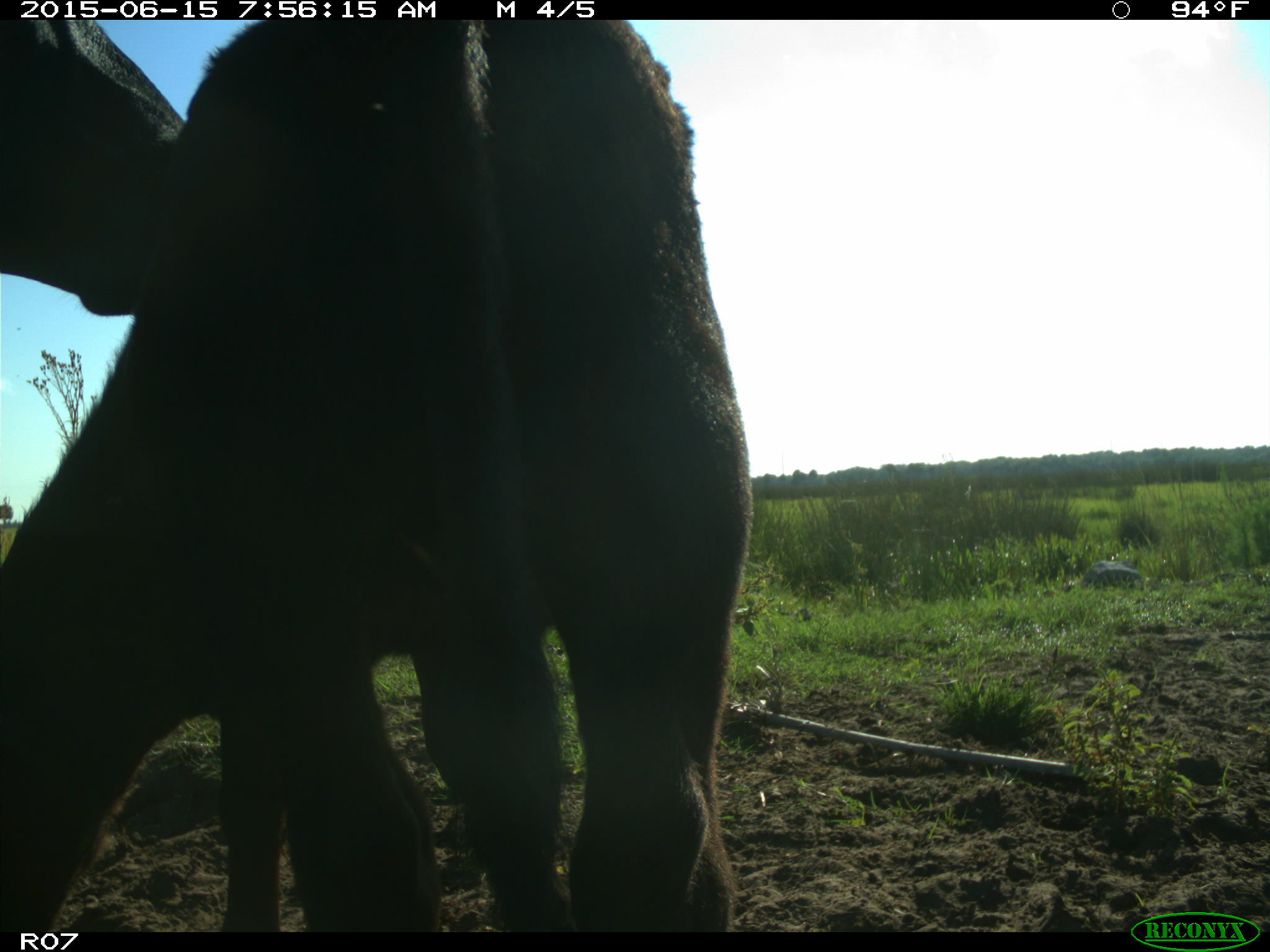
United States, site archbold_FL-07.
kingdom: Animalia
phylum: Chordata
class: Mammalia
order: Artiodactyla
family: Bovidae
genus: Bos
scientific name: Bos taurus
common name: domestic cow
Bos taurus (domestic cow).